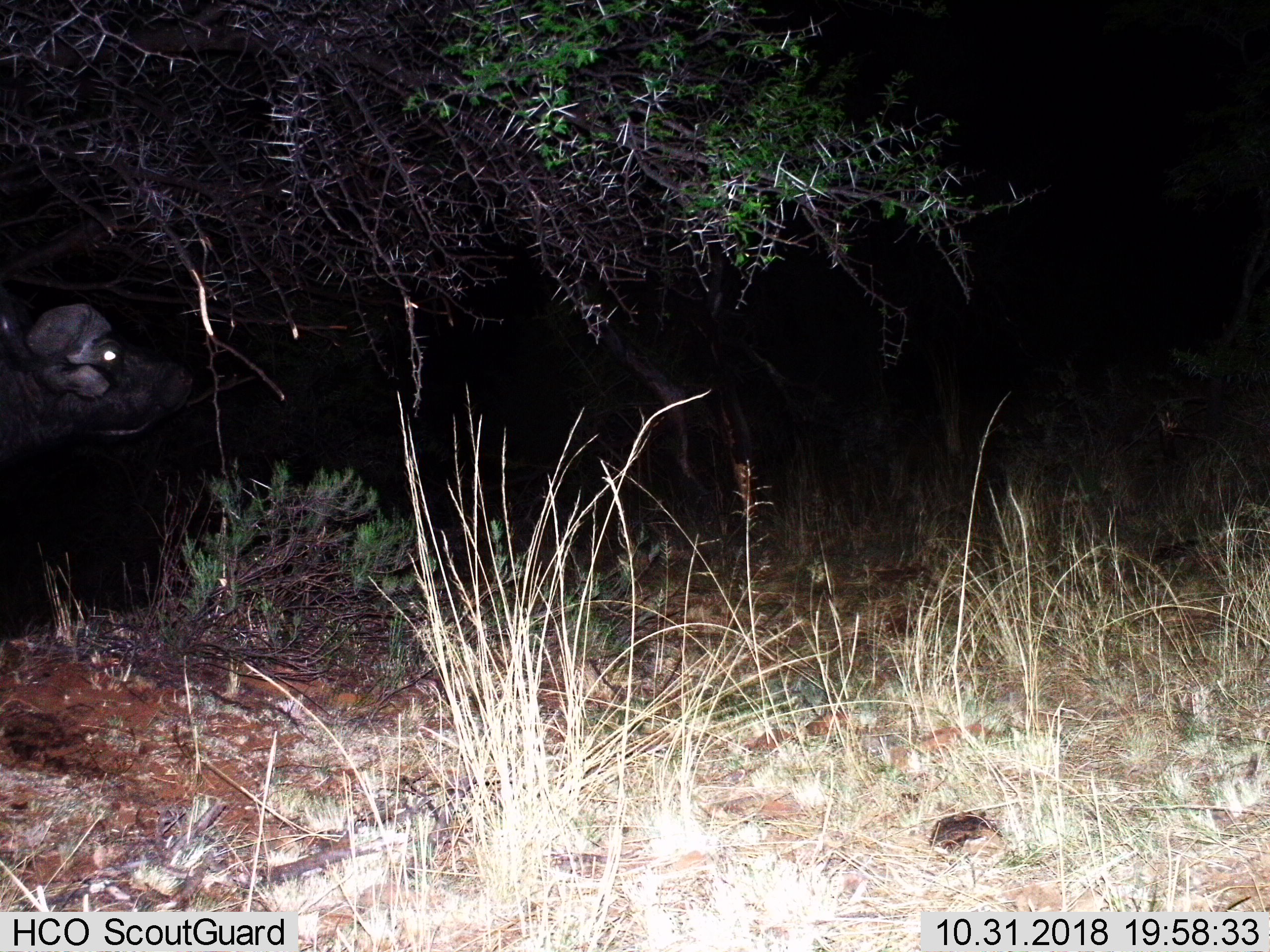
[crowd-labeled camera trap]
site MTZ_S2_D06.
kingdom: Animalia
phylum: Chordata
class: Mammalia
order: Artiodactyla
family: Bovidae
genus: Syncerus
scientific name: Syncerus caffer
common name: african buffalo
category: buffalo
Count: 1.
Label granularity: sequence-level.